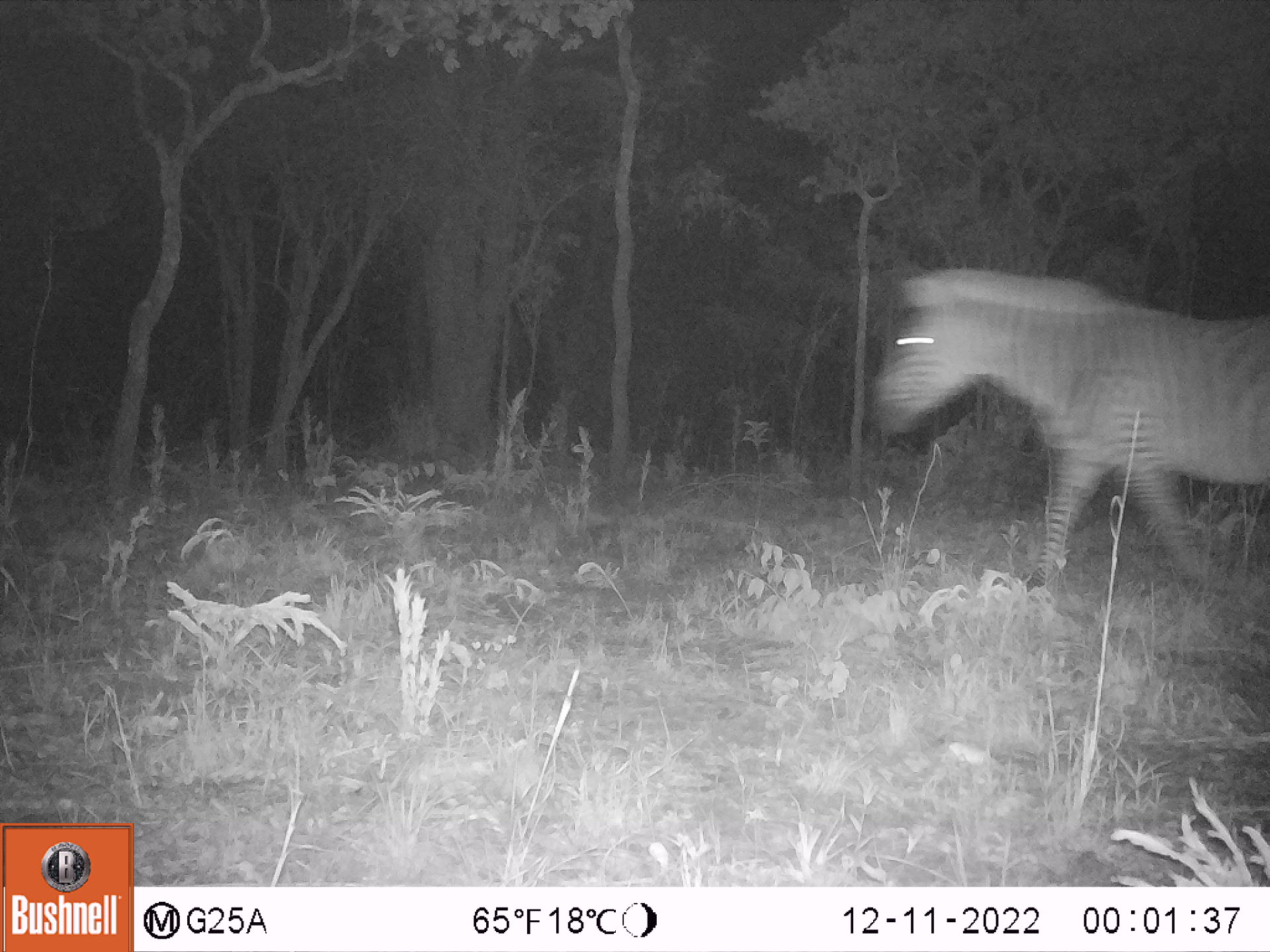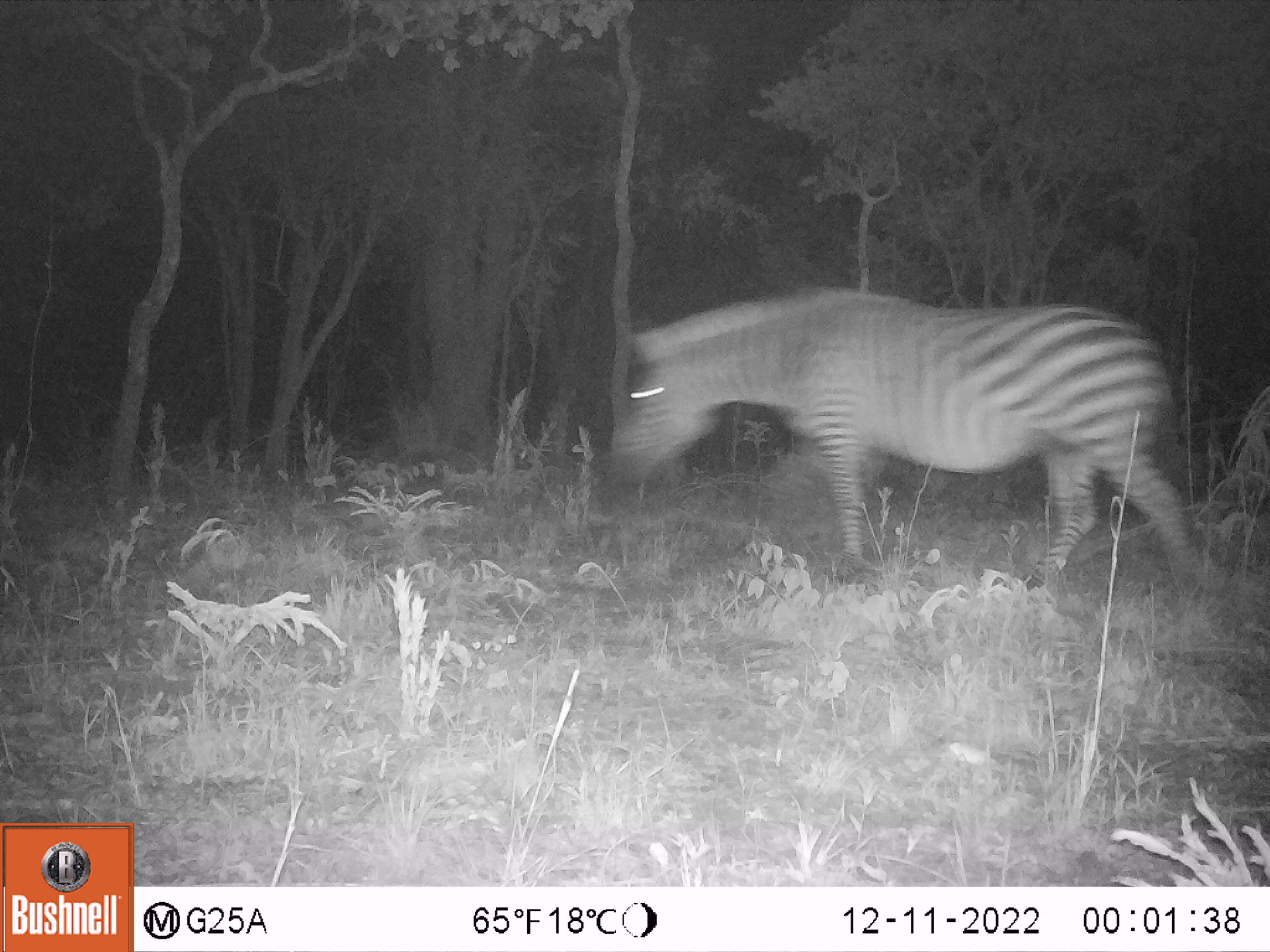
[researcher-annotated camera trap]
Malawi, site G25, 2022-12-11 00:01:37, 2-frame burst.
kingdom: Animalia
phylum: Chordata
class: Mammalia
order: Perissodactyla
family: Equidae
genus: Equus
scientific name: Equus quagga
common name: plains zebra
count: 1